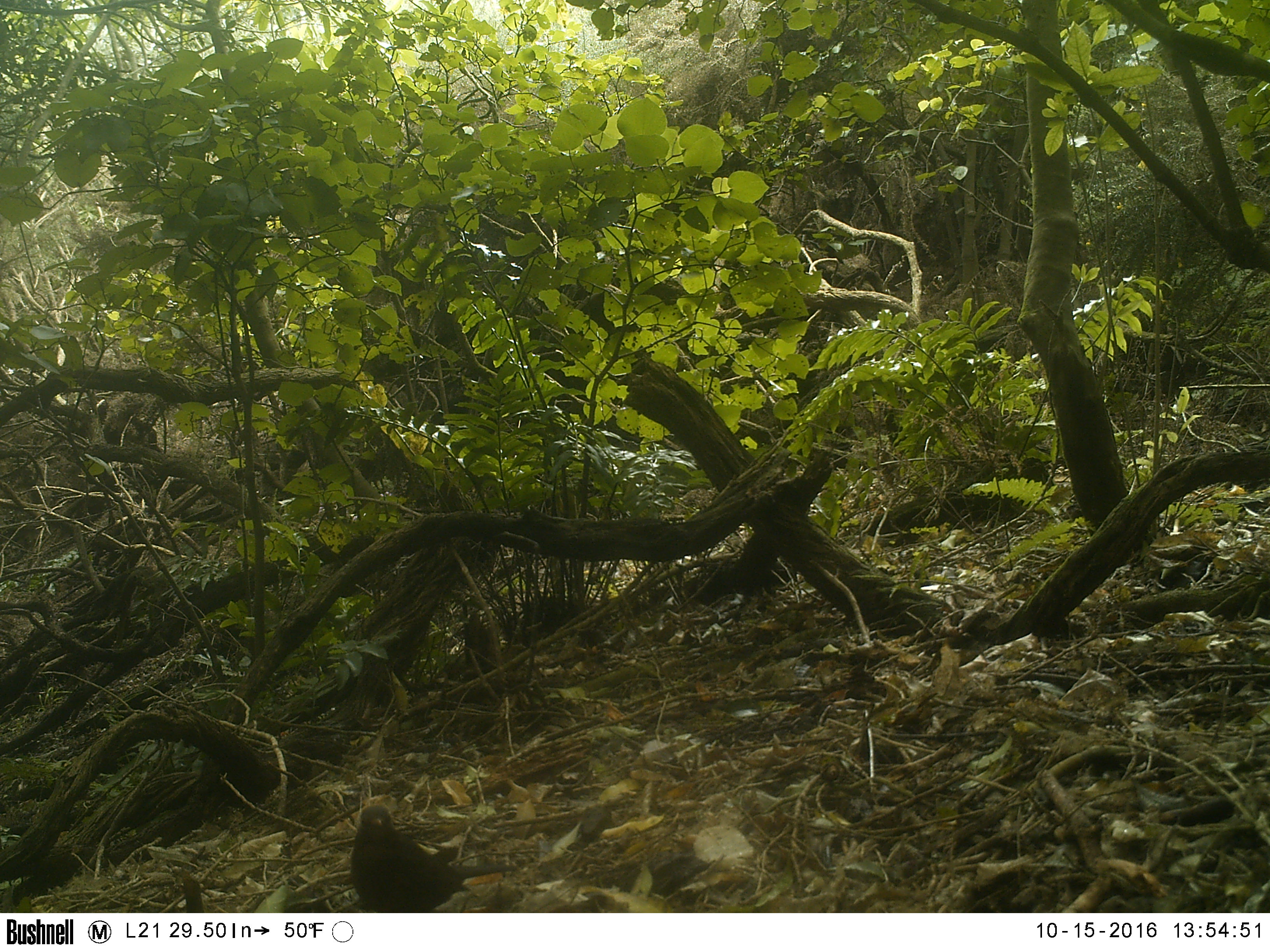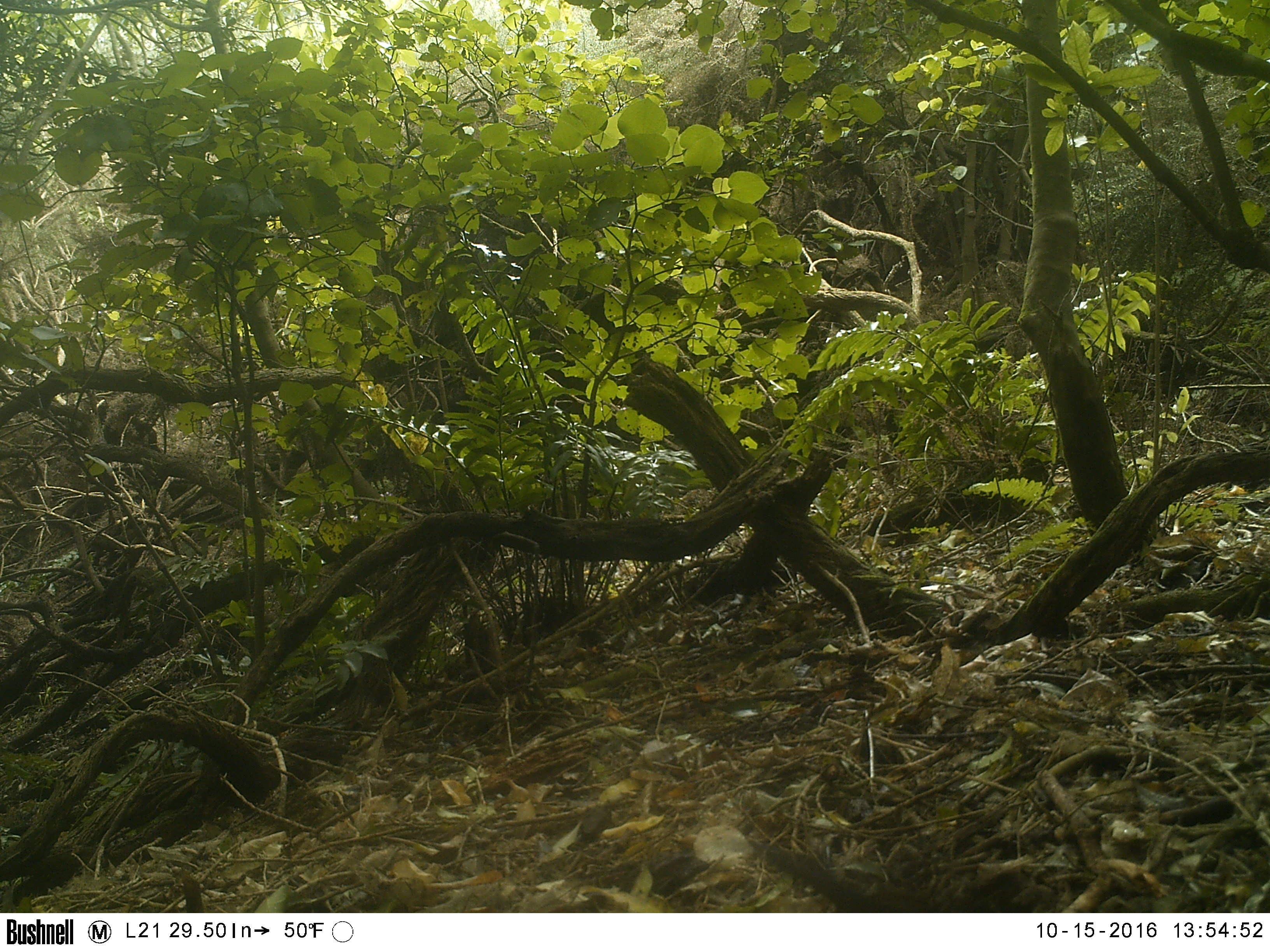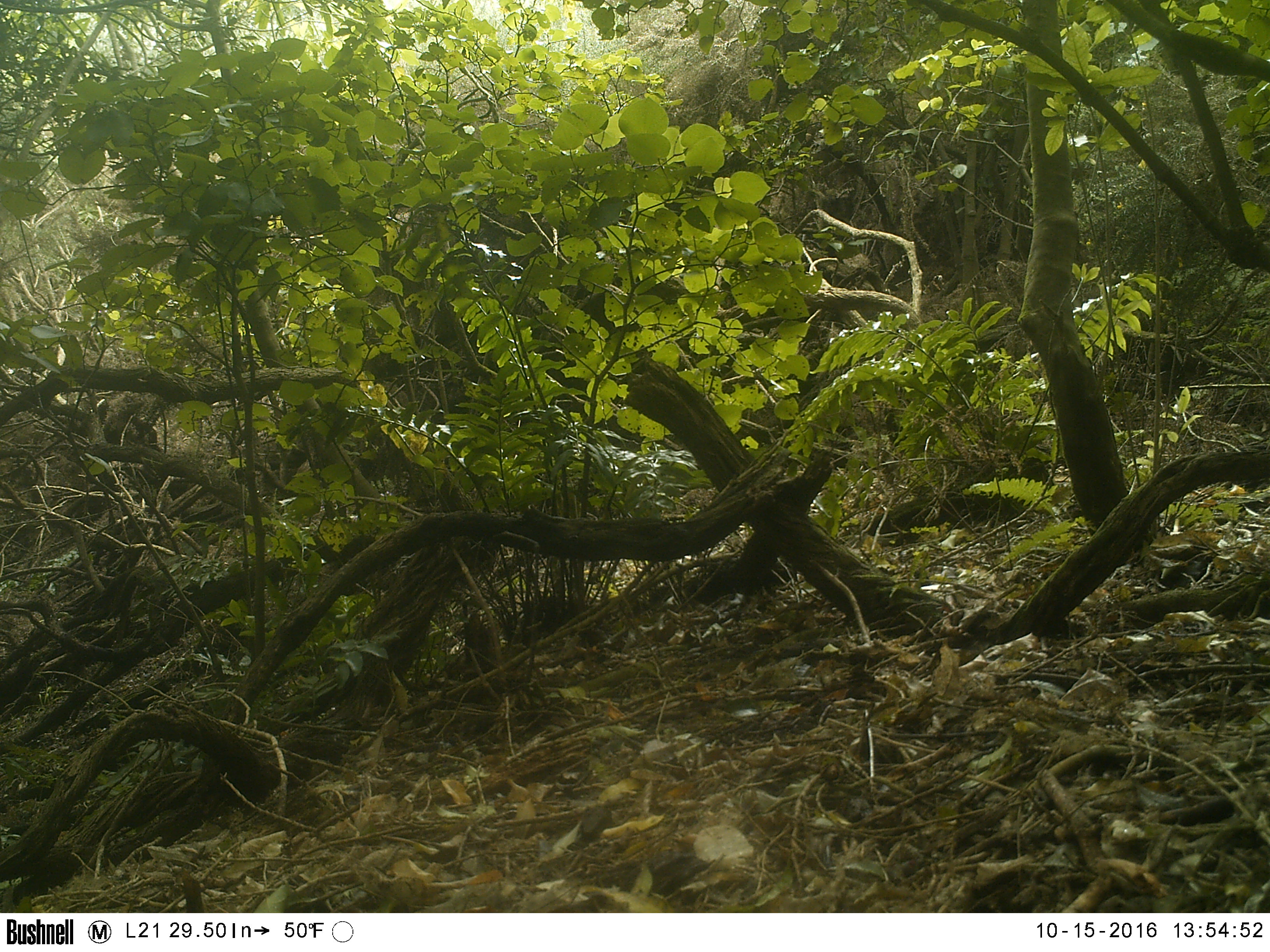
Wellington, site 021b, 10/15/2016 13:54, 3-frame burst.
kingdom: Animalia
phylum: Chordata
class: Aves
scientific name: Aves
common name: bird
Bird (Aves).